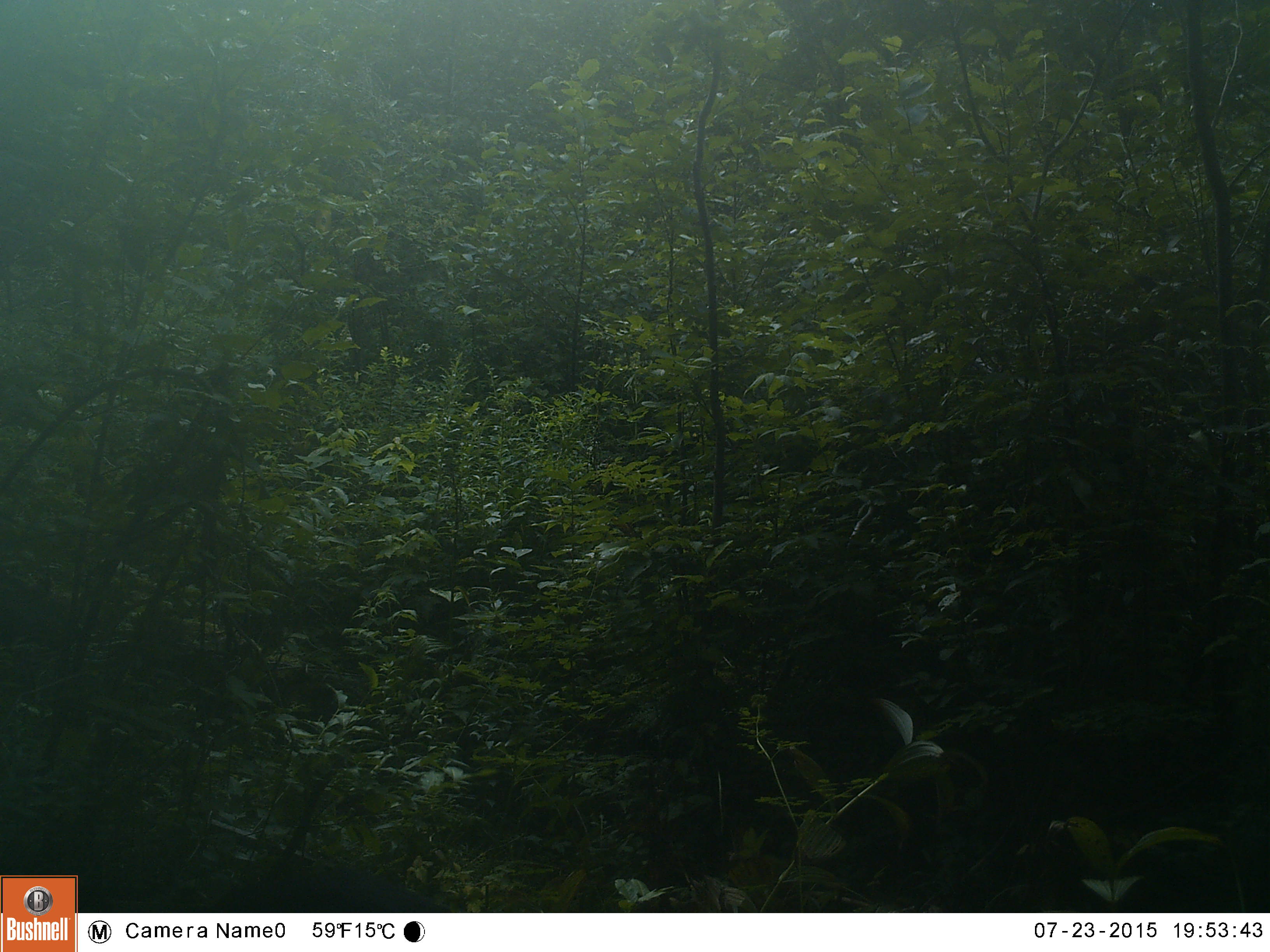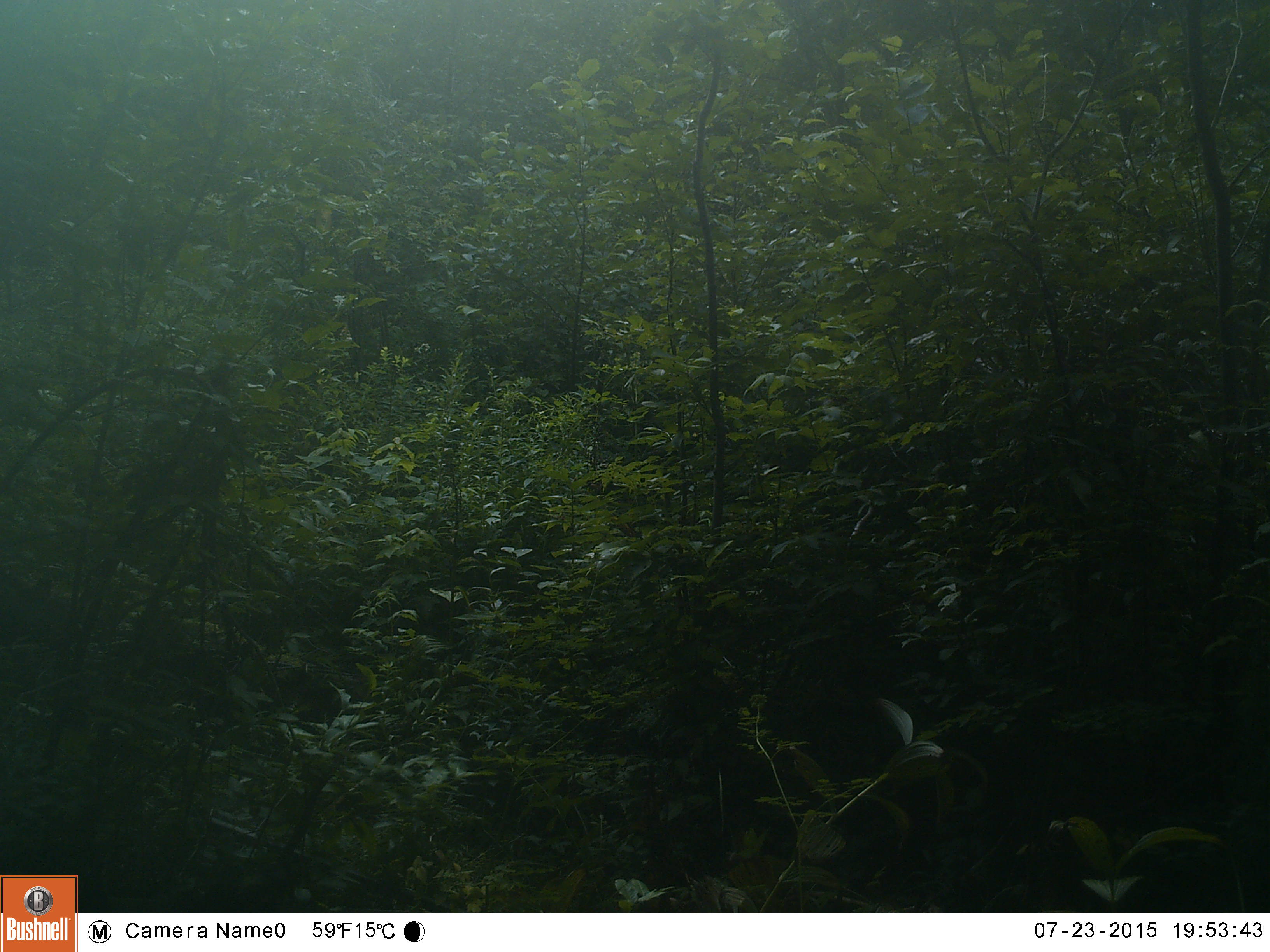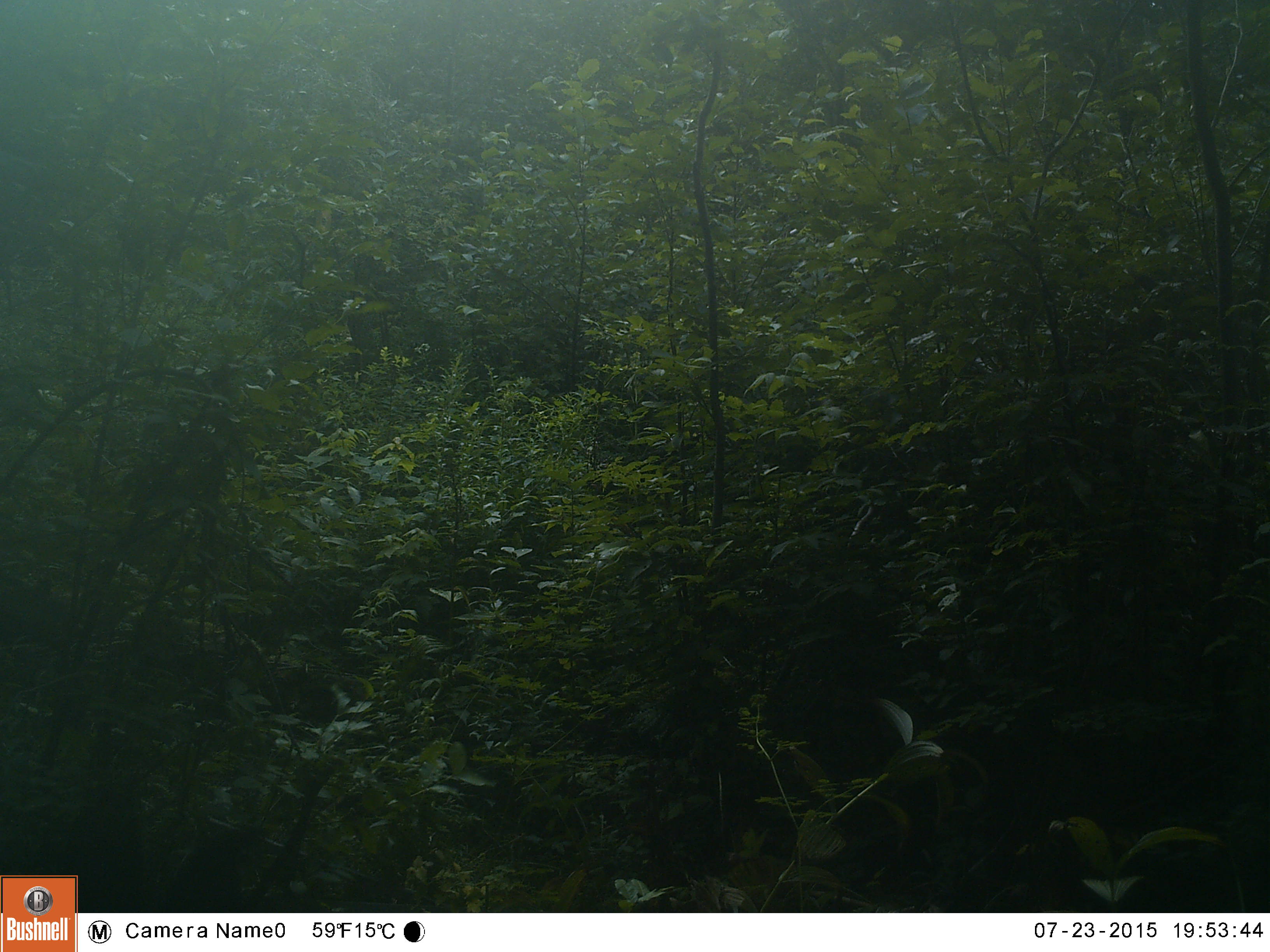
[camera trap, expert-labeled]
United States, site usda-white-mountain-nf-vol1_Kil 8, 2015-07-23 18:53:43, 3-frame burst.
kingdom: Animalia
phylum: Chordata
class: Mammalia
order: Carnivora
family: Ursidae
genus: Ursus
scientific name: Ursus americanus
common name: black bear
Black bear (Ursus americanus).